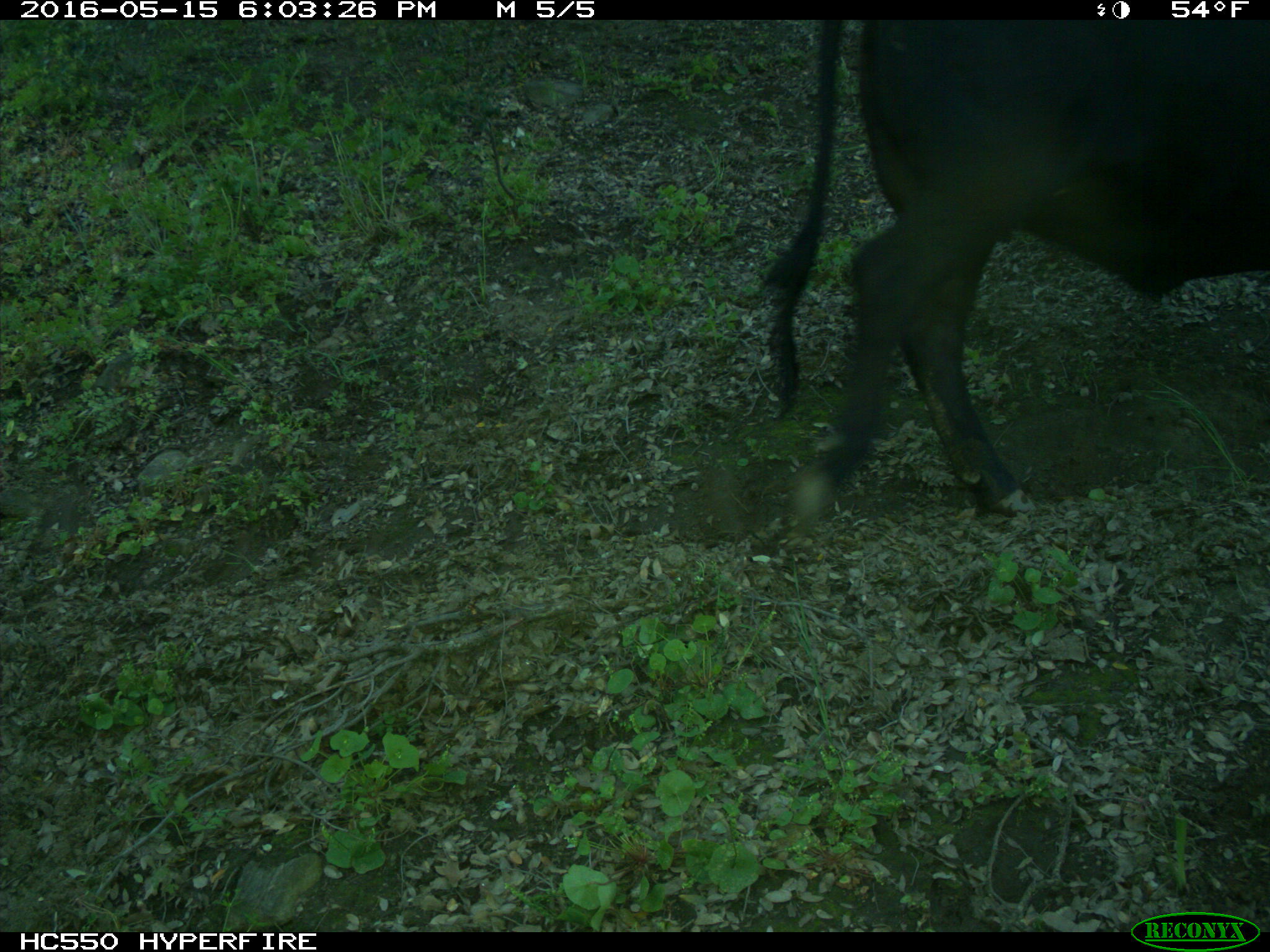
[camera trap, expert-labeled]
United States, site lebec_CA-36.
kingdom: Animalia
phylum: Chordata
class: Mammalia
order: Artiodactyla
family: Bovidae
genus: Bos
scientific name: Bos taurus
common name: domestic cow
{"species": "Bos taurus (domestic cow)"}